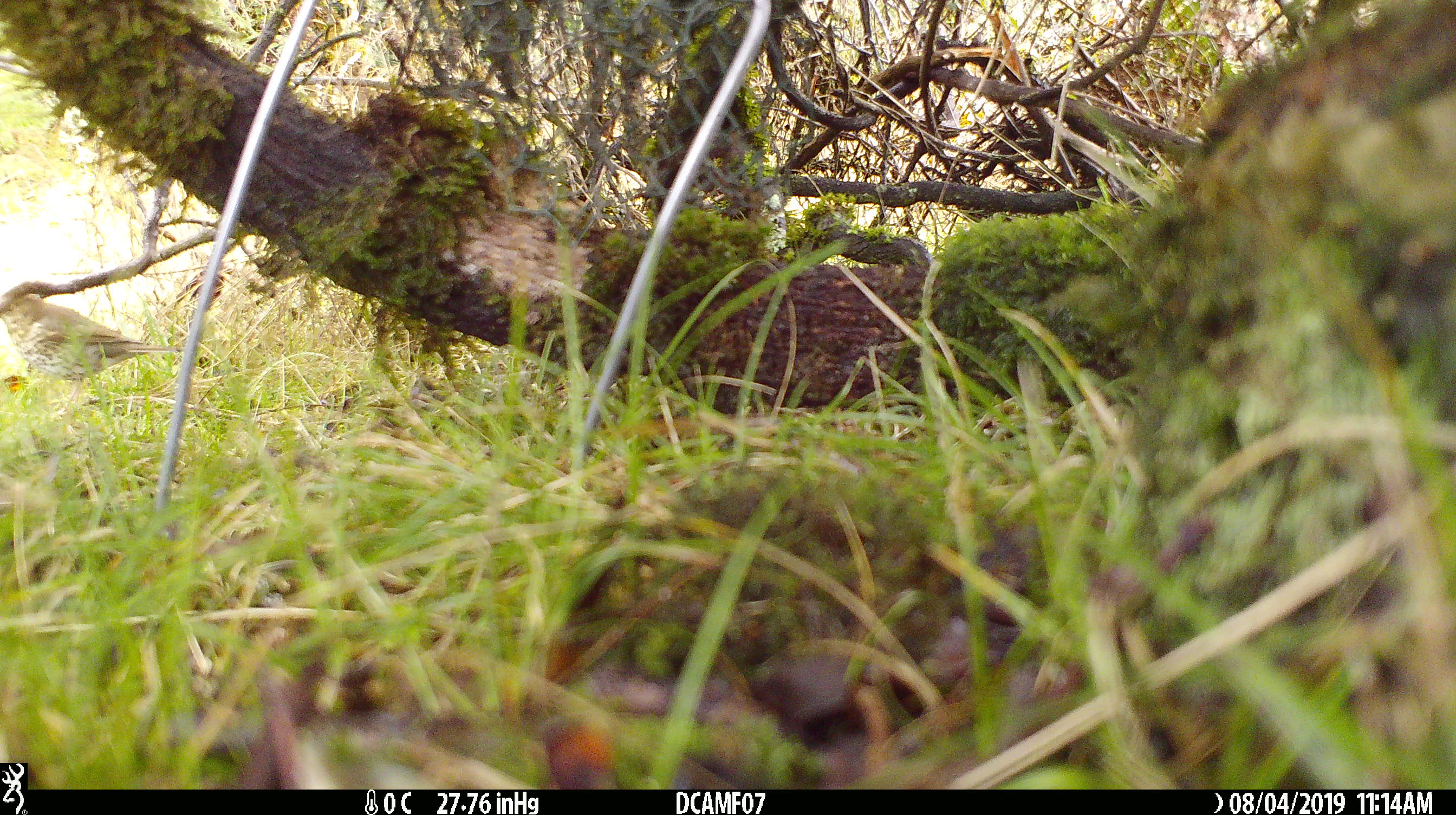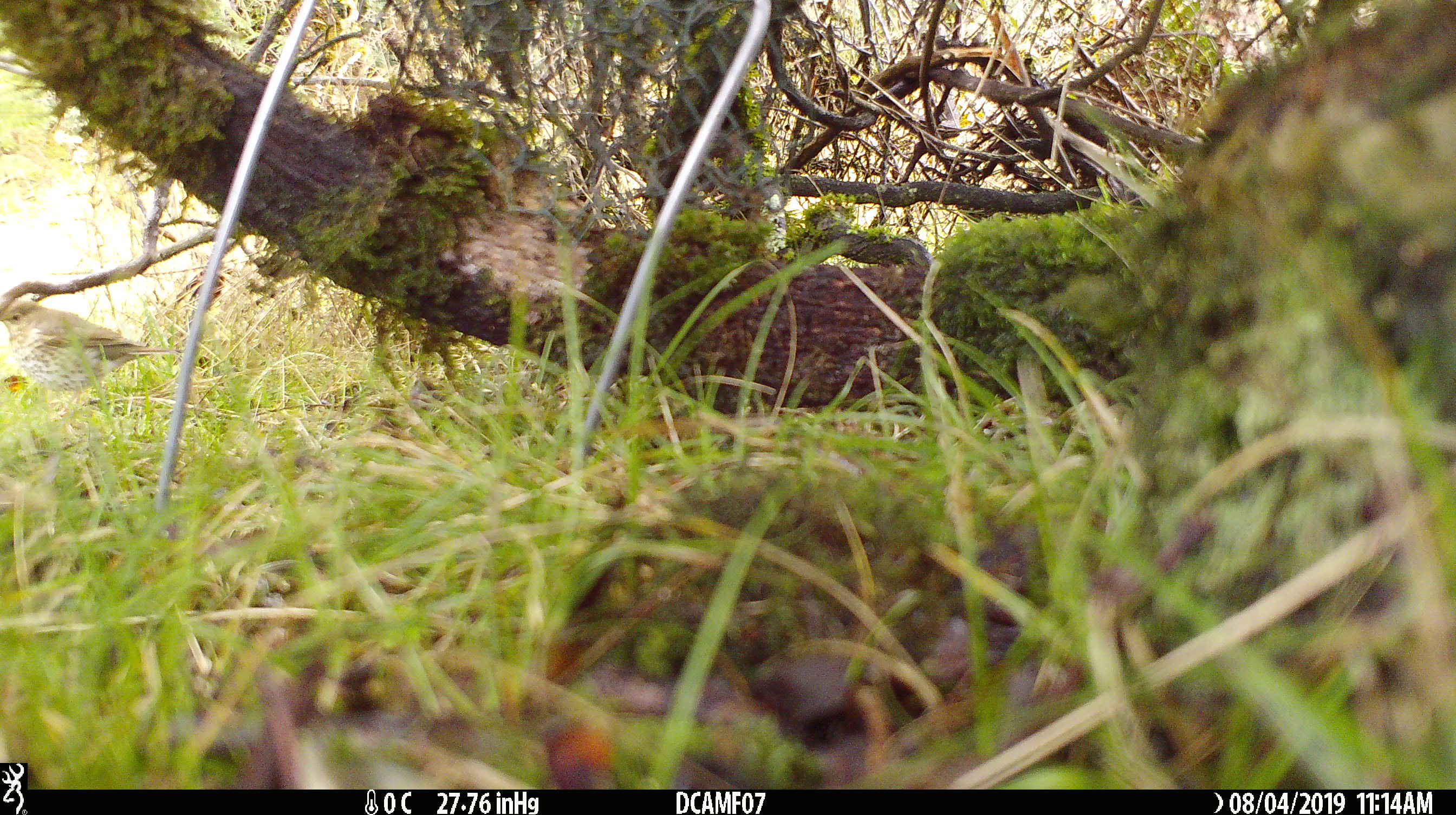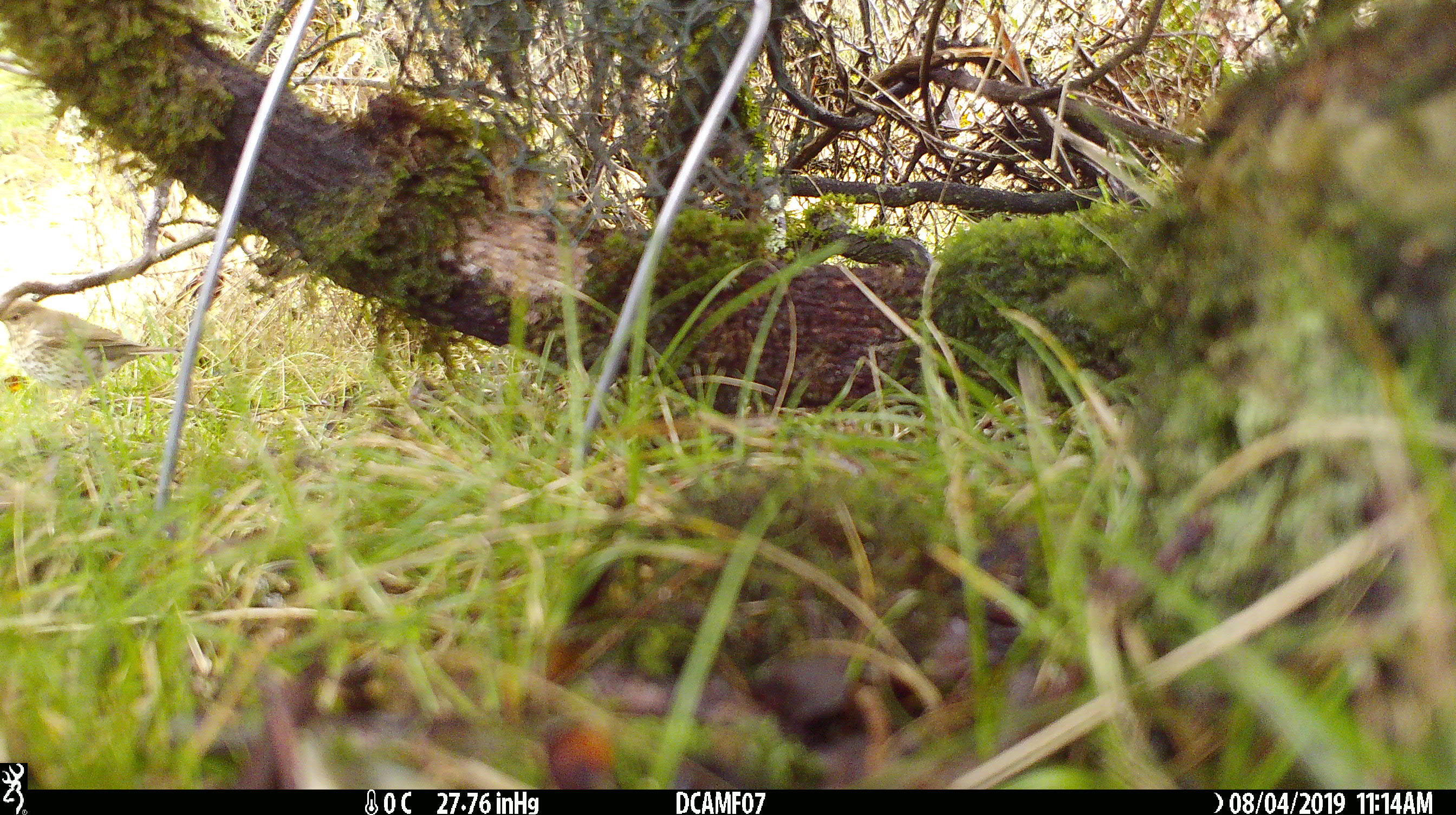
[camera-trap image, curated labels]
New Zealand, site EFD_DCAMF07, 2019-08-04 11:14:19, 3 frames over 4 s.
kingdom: Animalia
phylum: Chordata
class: Aves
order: Passeriformes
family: Turdidae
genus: Turdus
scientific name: Turdus philomelos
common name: song thrush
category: thrush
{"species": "thrush (song thrush) (Turdus philomelos)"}